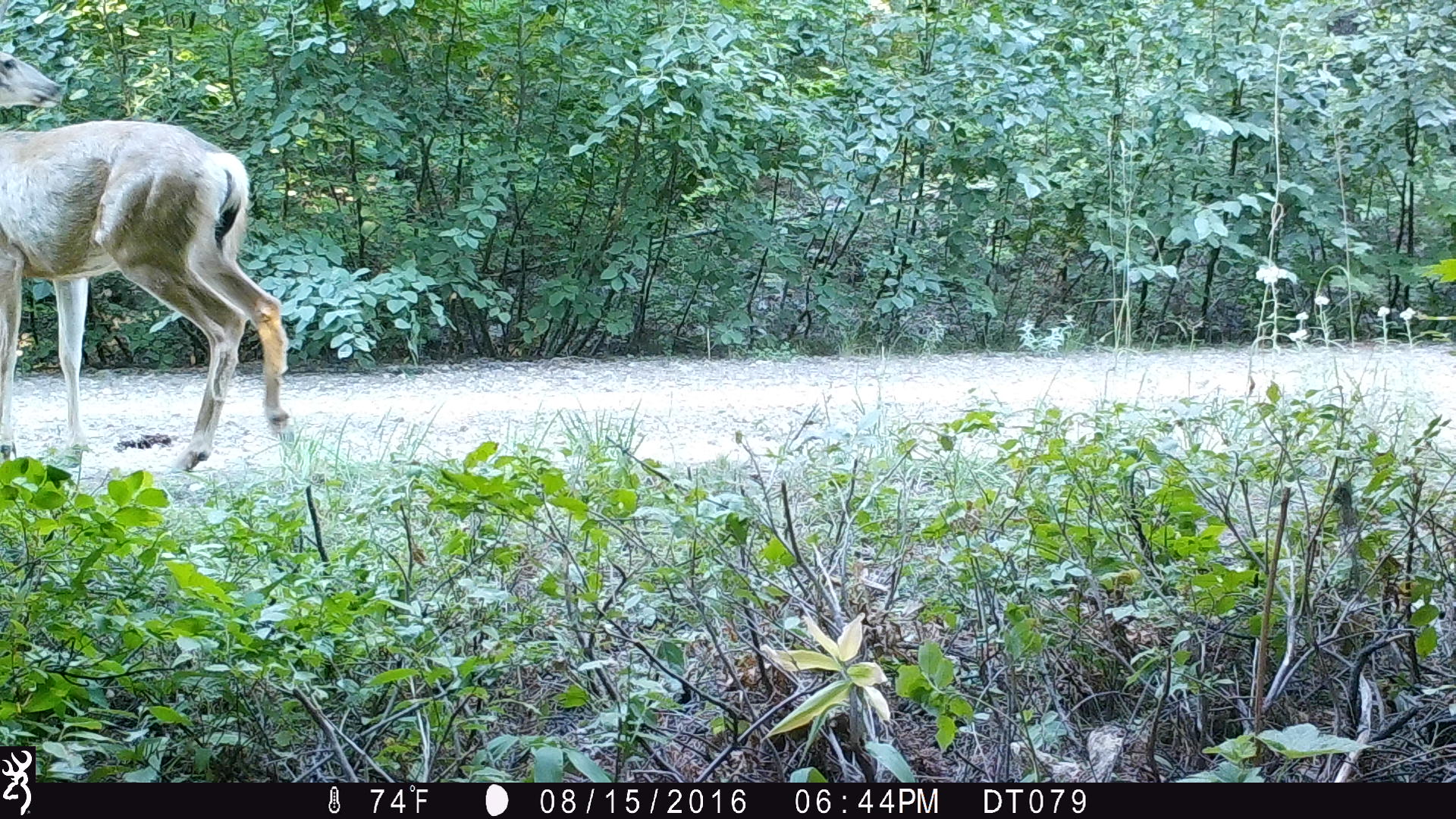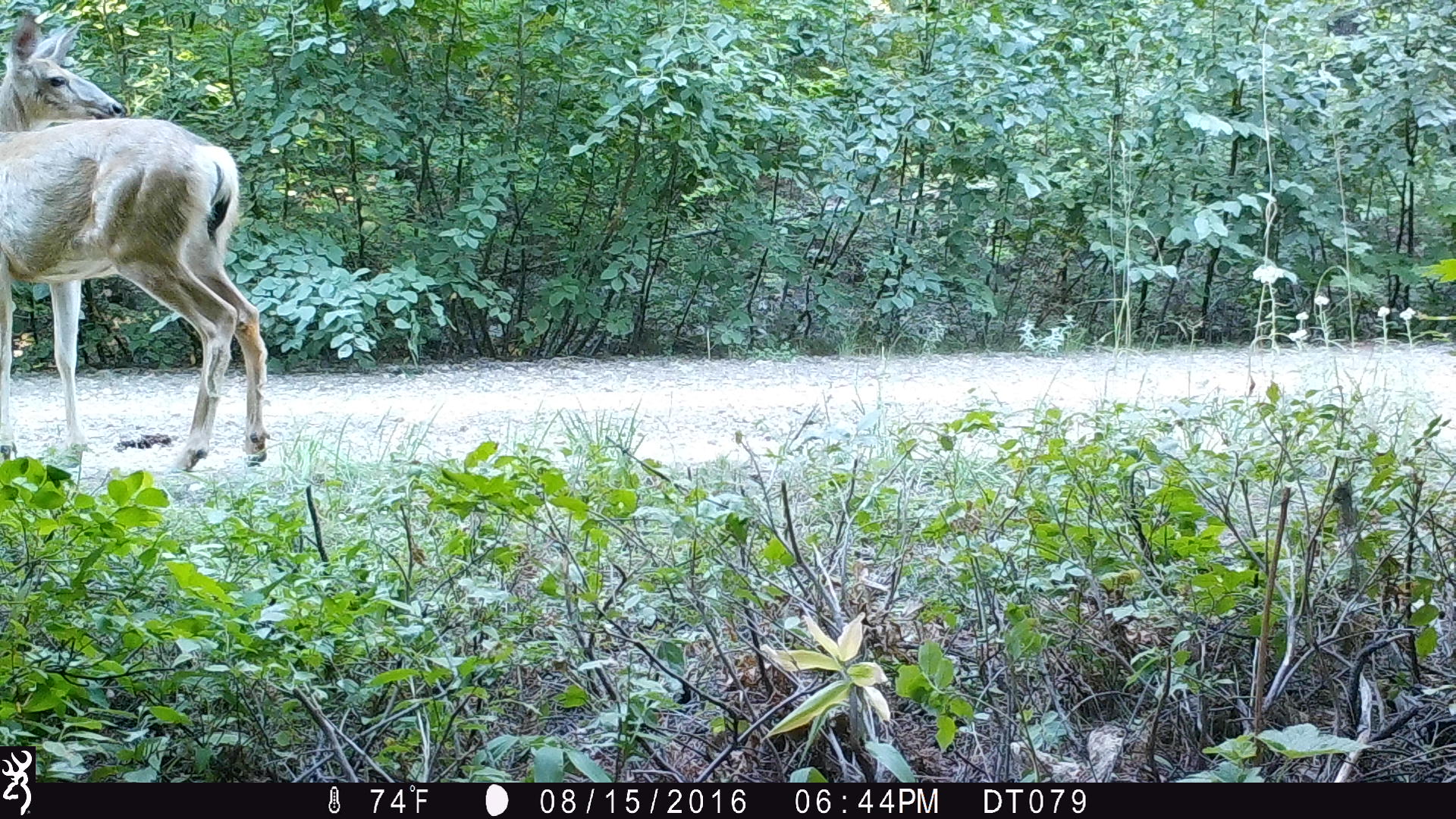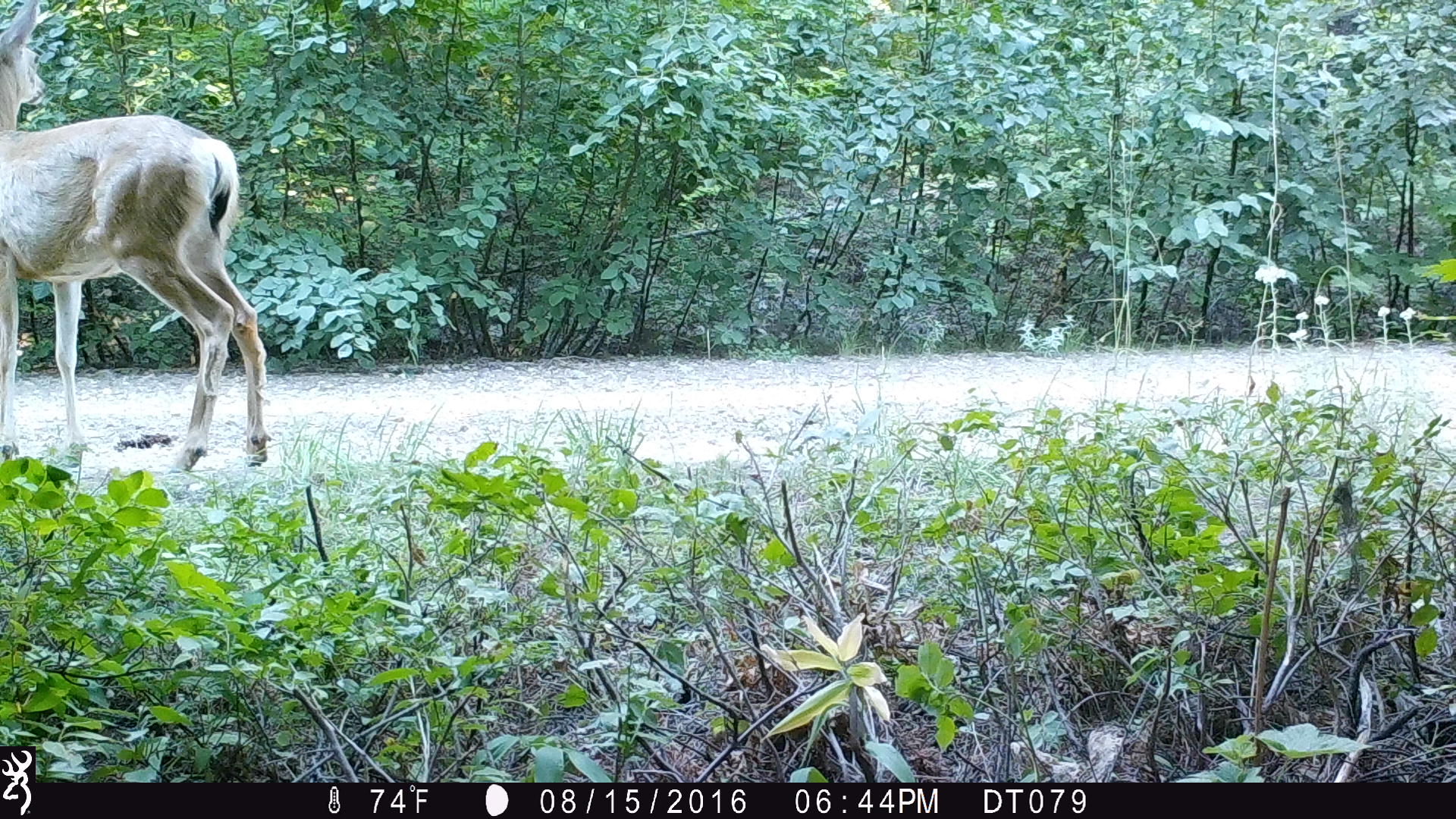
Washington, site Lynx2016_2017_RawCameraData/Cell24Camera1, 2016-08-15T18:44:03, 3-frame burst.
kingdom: Animalia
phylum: Chordata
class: Mammalia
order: Artiodactyla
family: Cervidae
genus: Odocoileus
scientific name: Odocoileus hemionus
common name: mule deer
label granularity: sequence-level